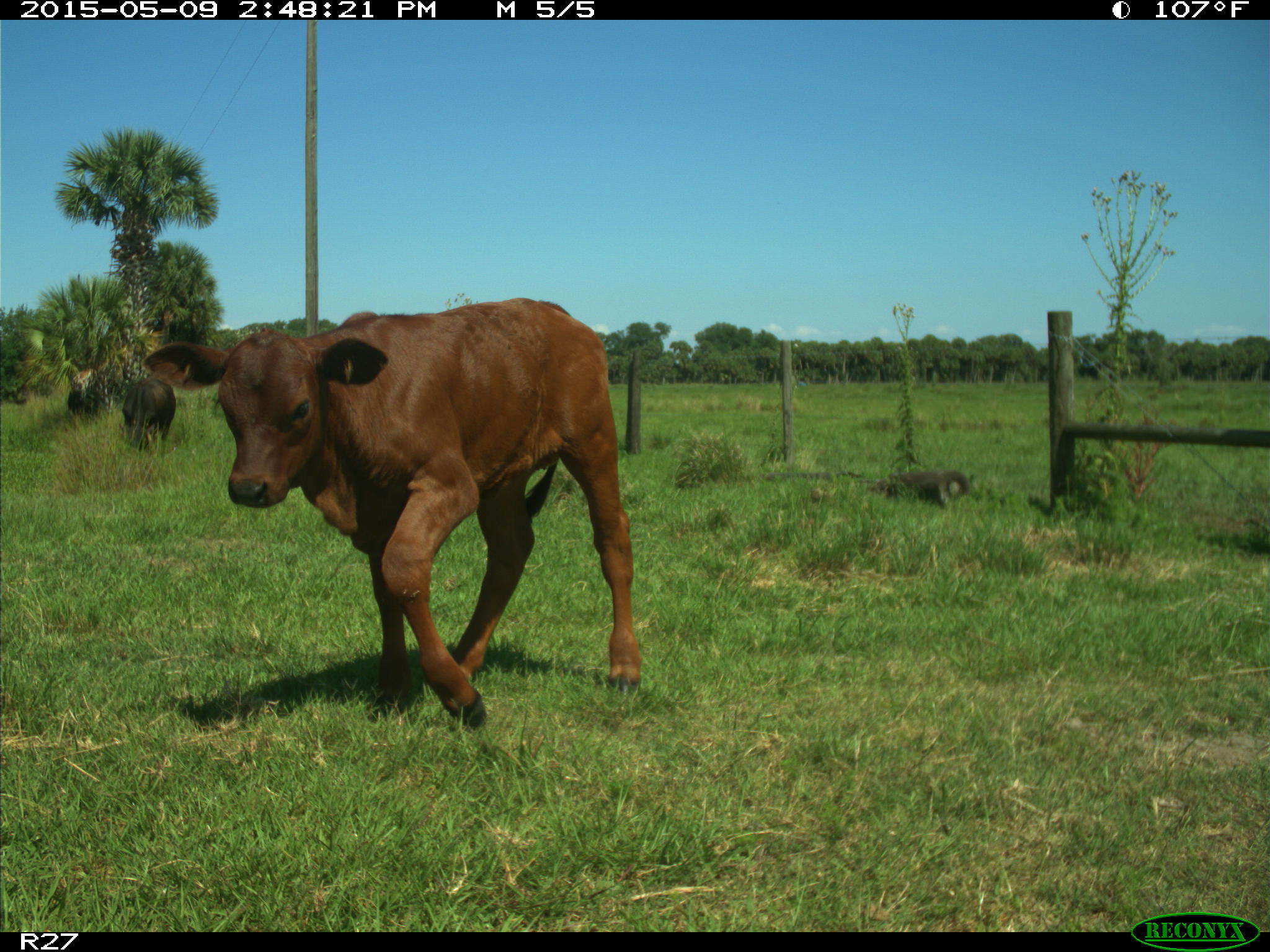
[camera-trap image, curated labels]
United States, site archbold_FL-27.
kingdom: Animalia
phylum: Chordata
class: Mammalia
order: Artiodactyla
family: Bovidae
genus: Bos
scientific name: Bos taurus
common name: domestic cow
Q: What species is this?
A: Bos taurus (domestic cow).